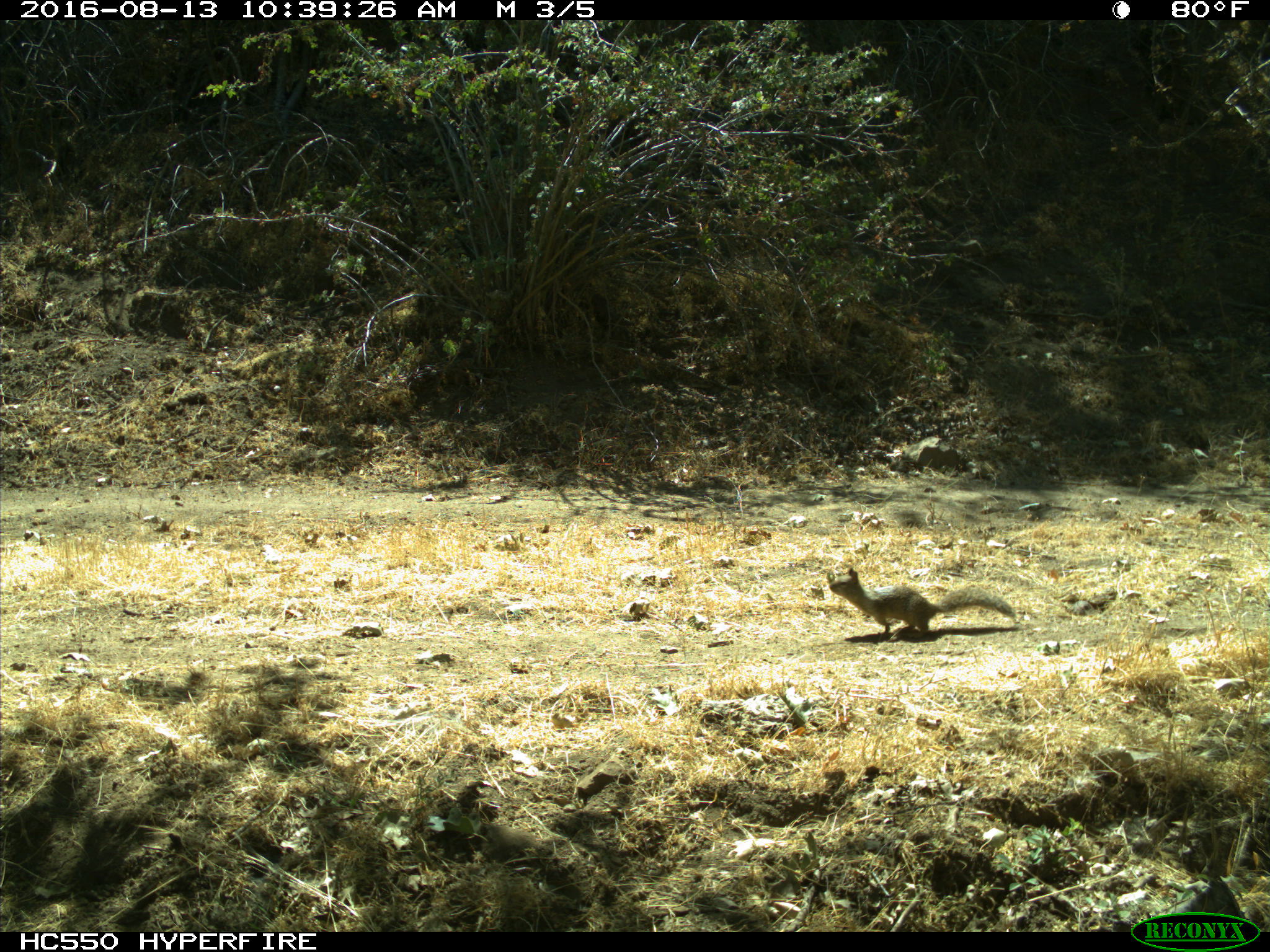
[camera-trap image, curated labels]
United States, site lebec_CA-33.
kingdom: Animalia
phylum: Chordata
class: Mammalia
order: Rodentia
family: Sciuridae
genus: Otospermophilus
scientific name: Otospermophilus beecheyi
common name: california ground squirrel